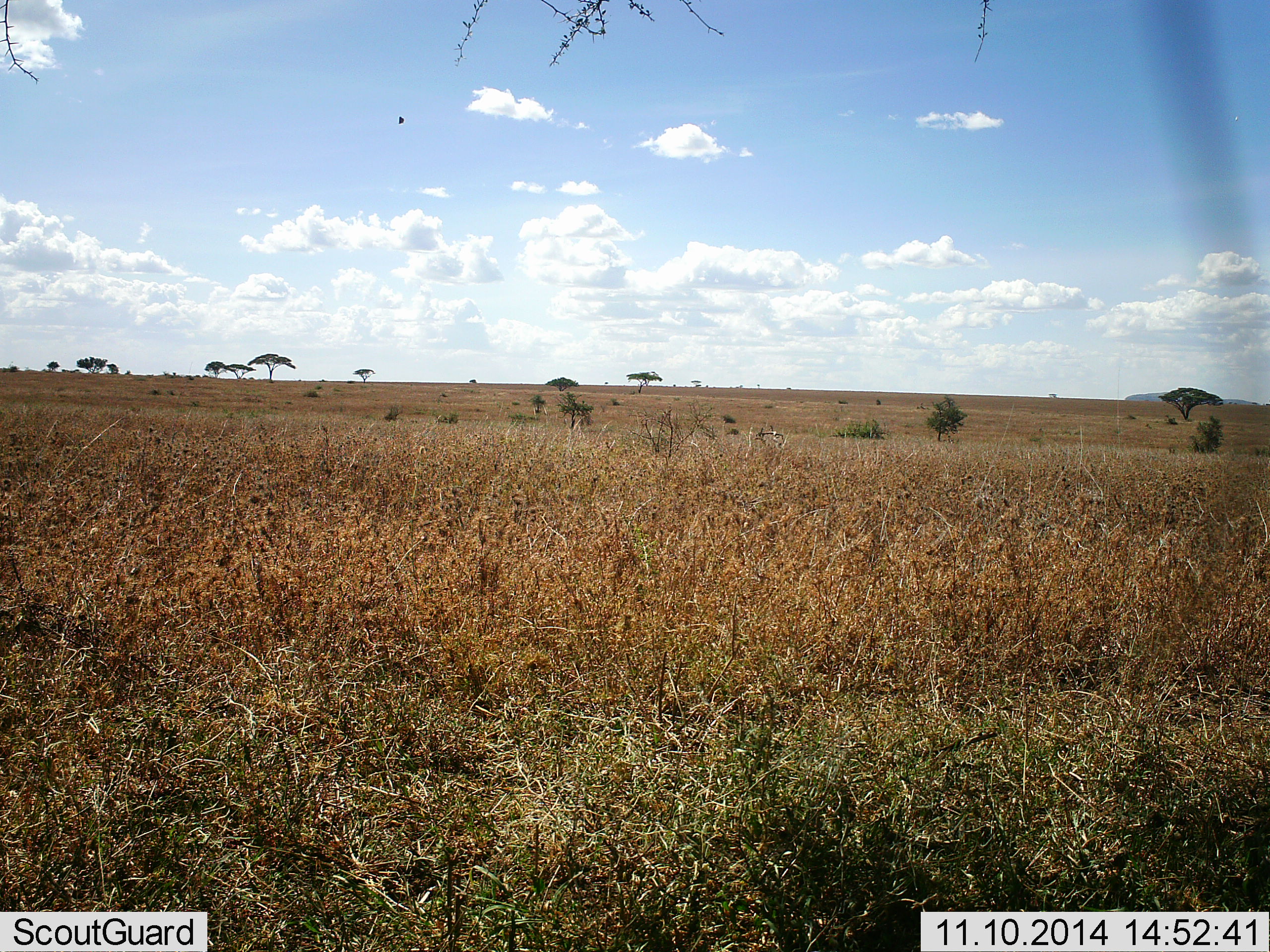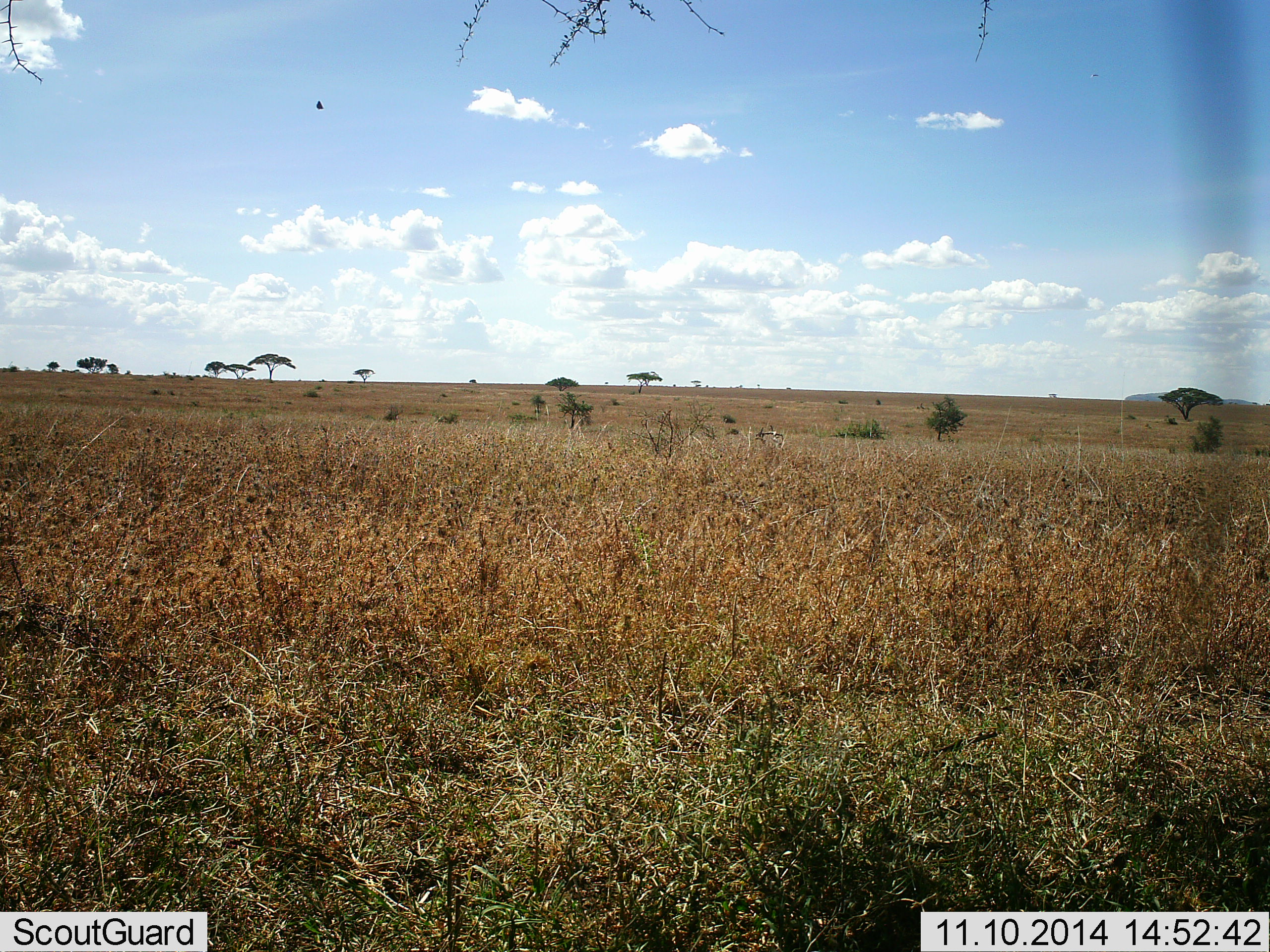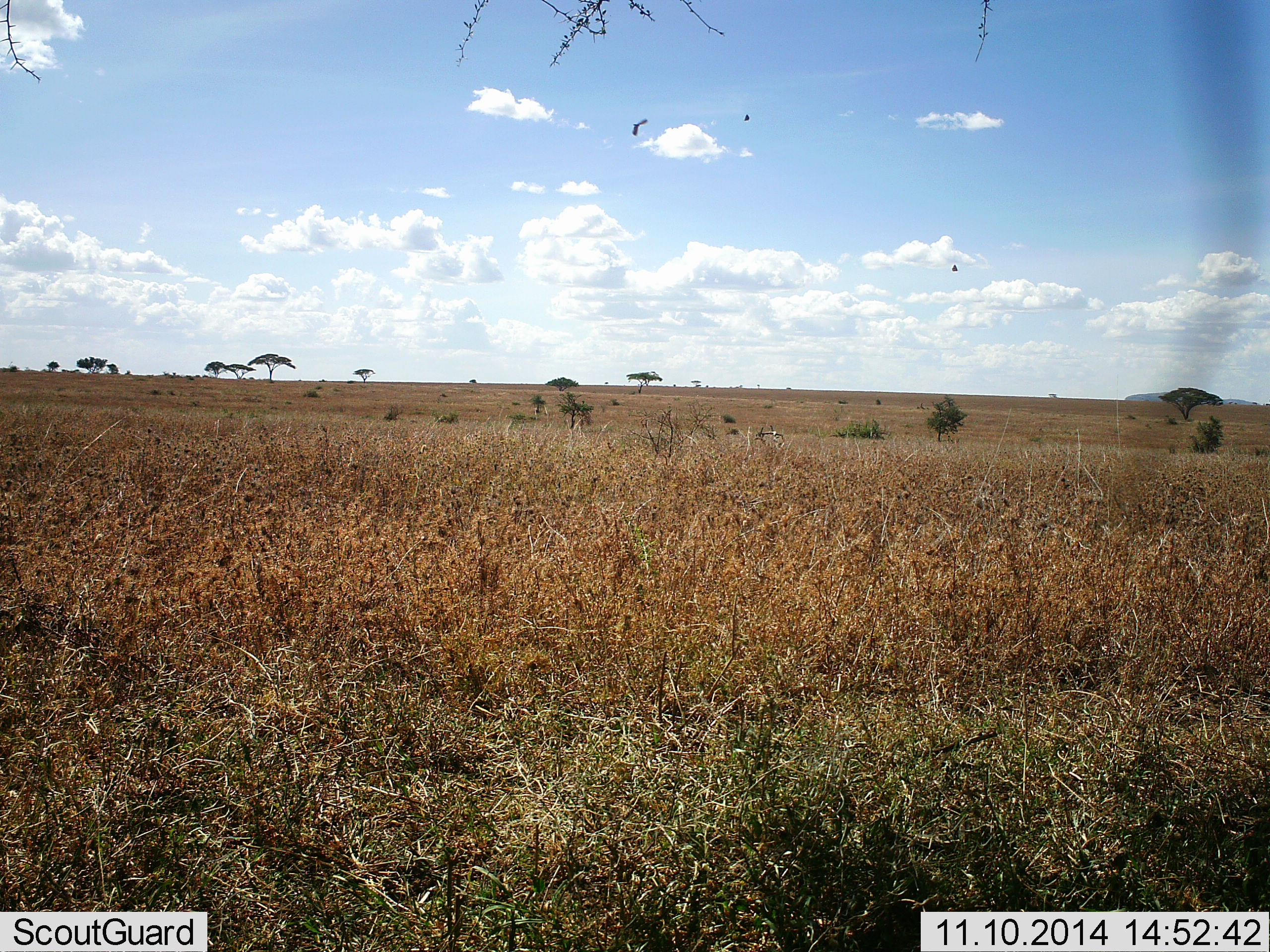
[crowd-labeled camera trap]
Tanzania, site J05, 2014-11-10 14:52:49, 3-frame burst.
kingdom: Animalia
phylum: Chordata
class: Aves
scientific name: Aves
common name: bird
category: otherbird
Otherbird (bird) (Aves), count 3. Behavior (volunteer vote fractions): standing 0%, resting 0%, moving 100%, interacting 0%. Young present (vote fraction): 0%. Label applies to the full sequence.